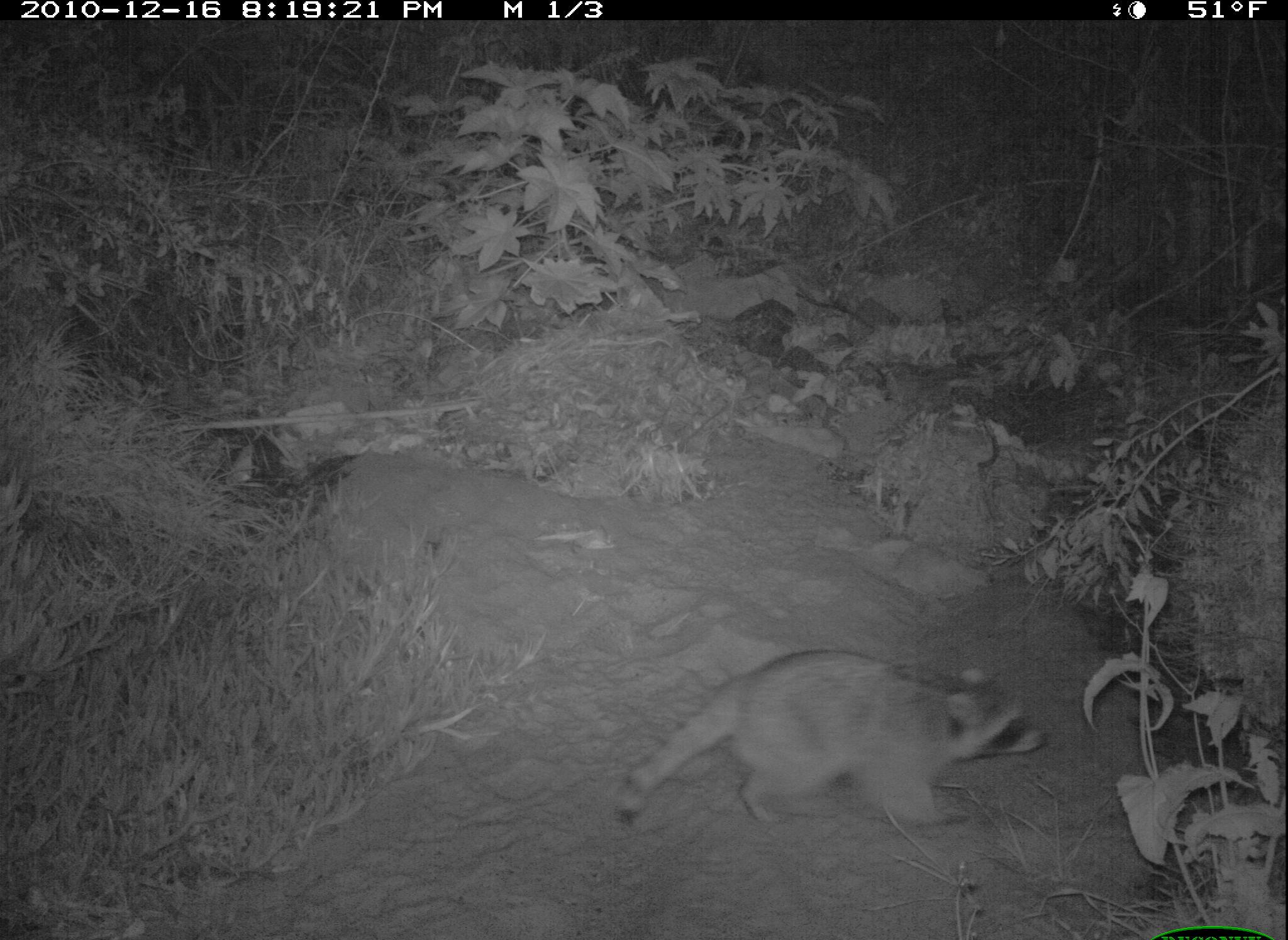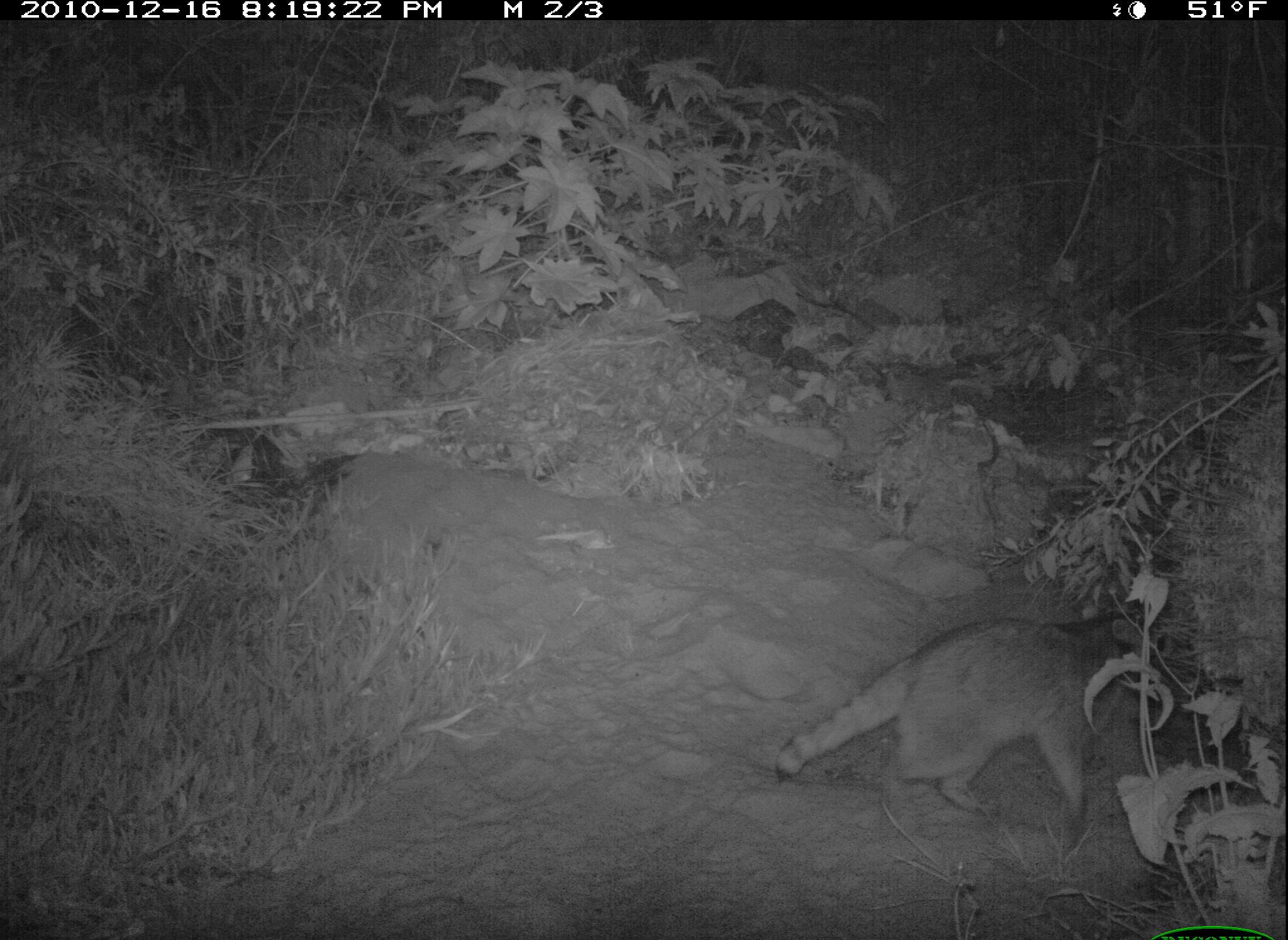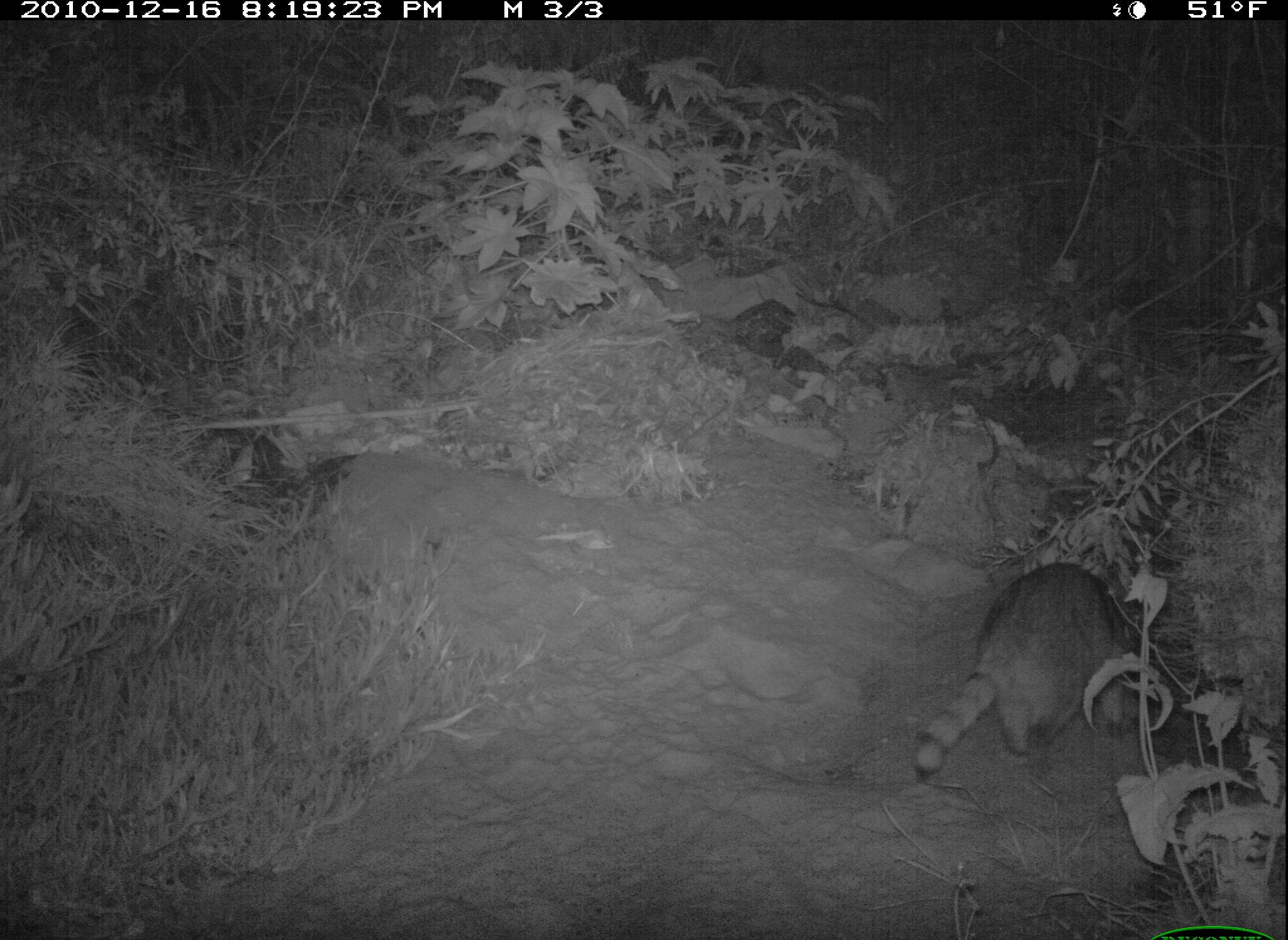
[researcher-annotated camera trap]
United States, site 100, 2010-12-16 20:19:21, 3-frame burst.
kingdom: Animalia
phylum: Chordata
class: Mammalia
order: Carnivora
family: Procyonidae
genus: Procyon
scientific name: Procyon lotor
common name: raccoon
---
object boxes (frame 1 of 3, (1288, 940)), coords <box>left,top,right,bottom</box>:
raccoon: <box>618,649,1053,844</box>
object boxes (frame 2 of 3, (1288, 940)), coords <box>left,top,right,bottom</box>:
raccoon: <box>766,614,1187,850</box>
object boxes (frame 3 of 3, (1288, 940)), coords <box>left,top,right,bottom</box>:
raccoon: <box>906,552,1154,797</box>